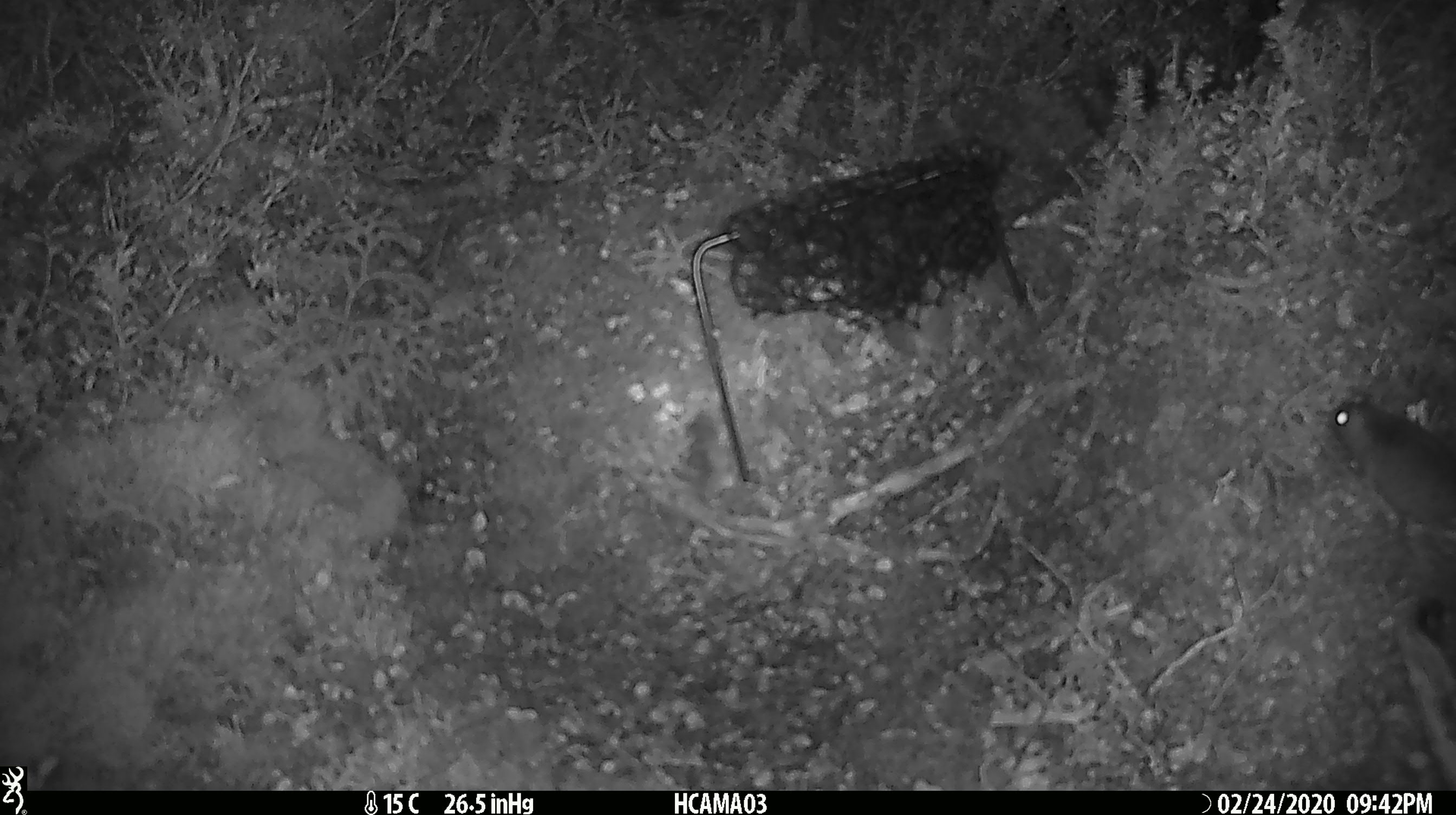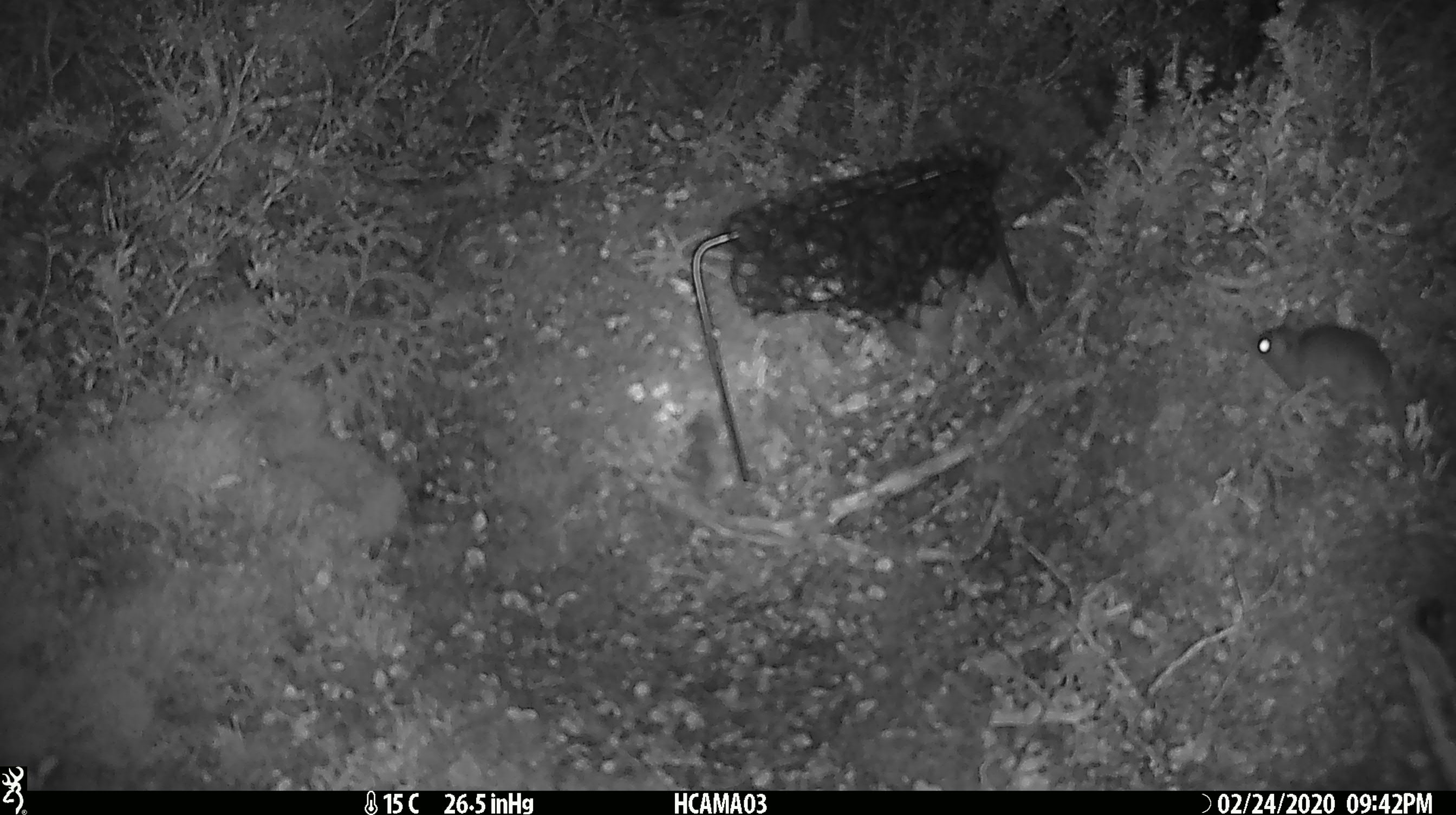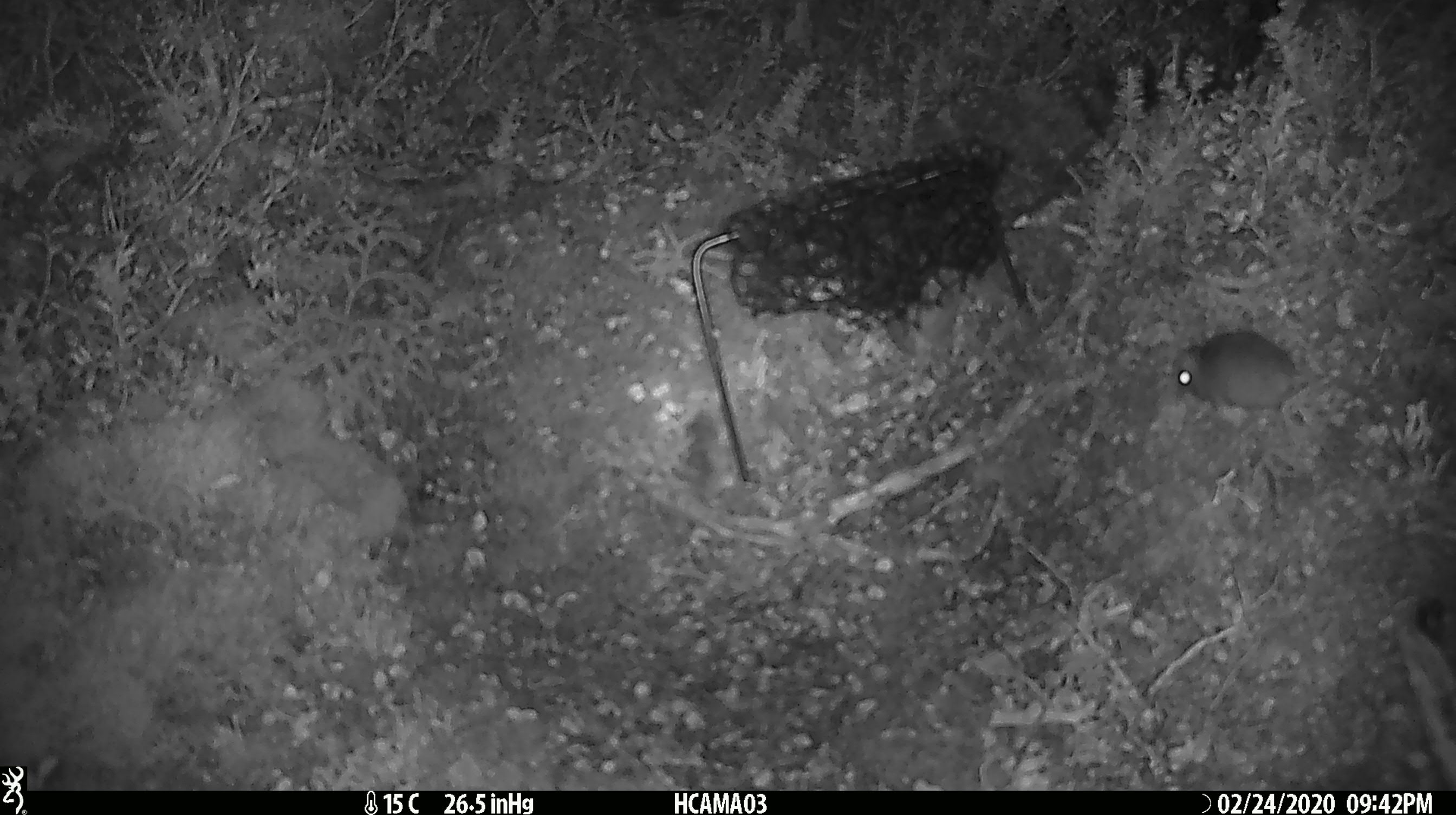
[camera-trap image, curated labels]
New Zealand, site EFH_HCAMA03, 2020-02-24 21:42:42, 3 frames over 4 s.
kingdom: Animalia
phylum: Chordata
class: Mammalia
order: Rodentia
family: Muridae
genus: Mus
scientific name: Mus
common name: mouse